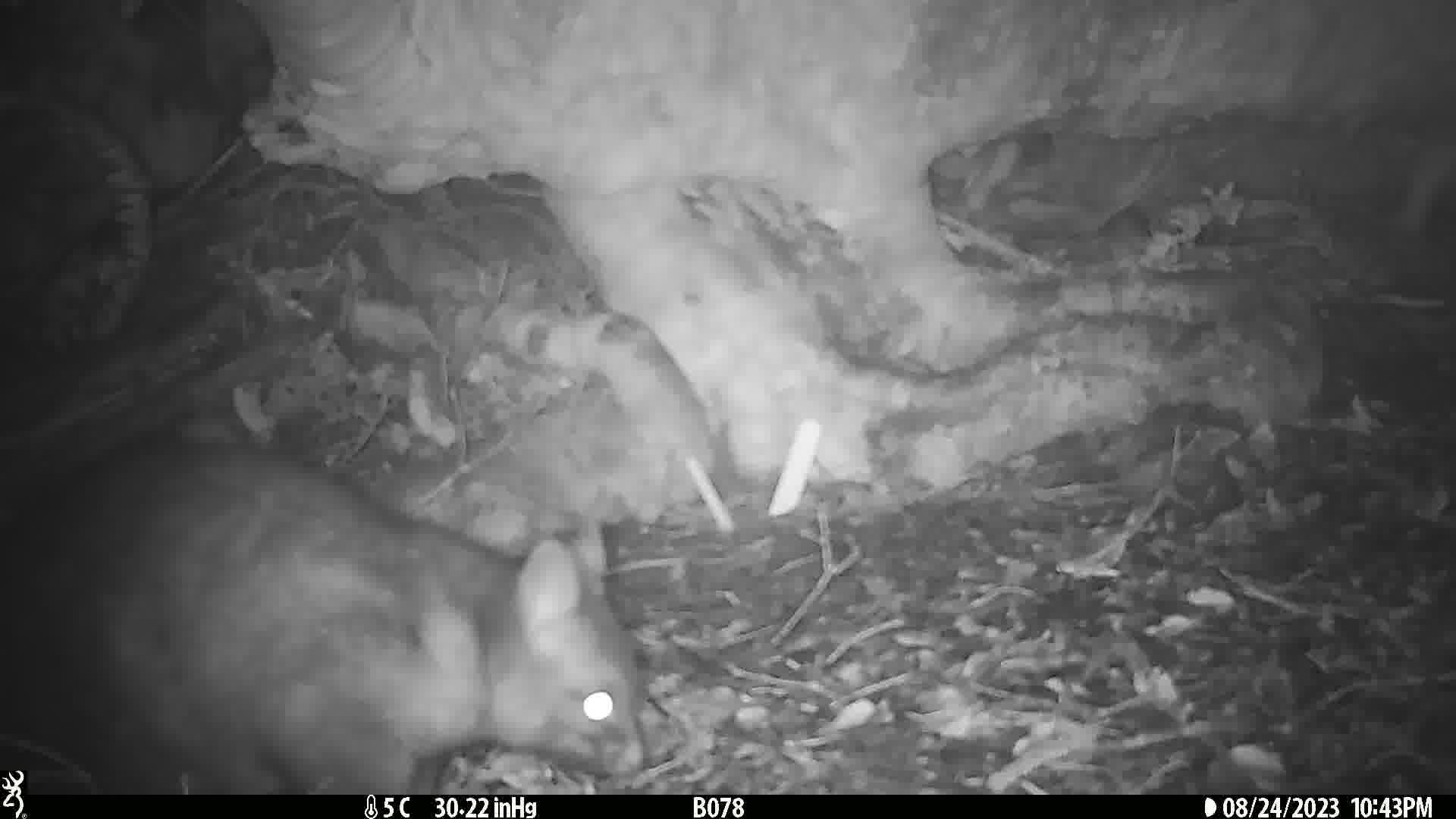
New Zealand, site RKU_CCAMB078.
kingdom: Animalia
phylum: Chordata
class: Mammalia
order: Diprotodontia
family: Phalangeridae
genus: Trichosurus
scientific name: Trichosurus vulpecula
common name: common brushtail possum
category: possum